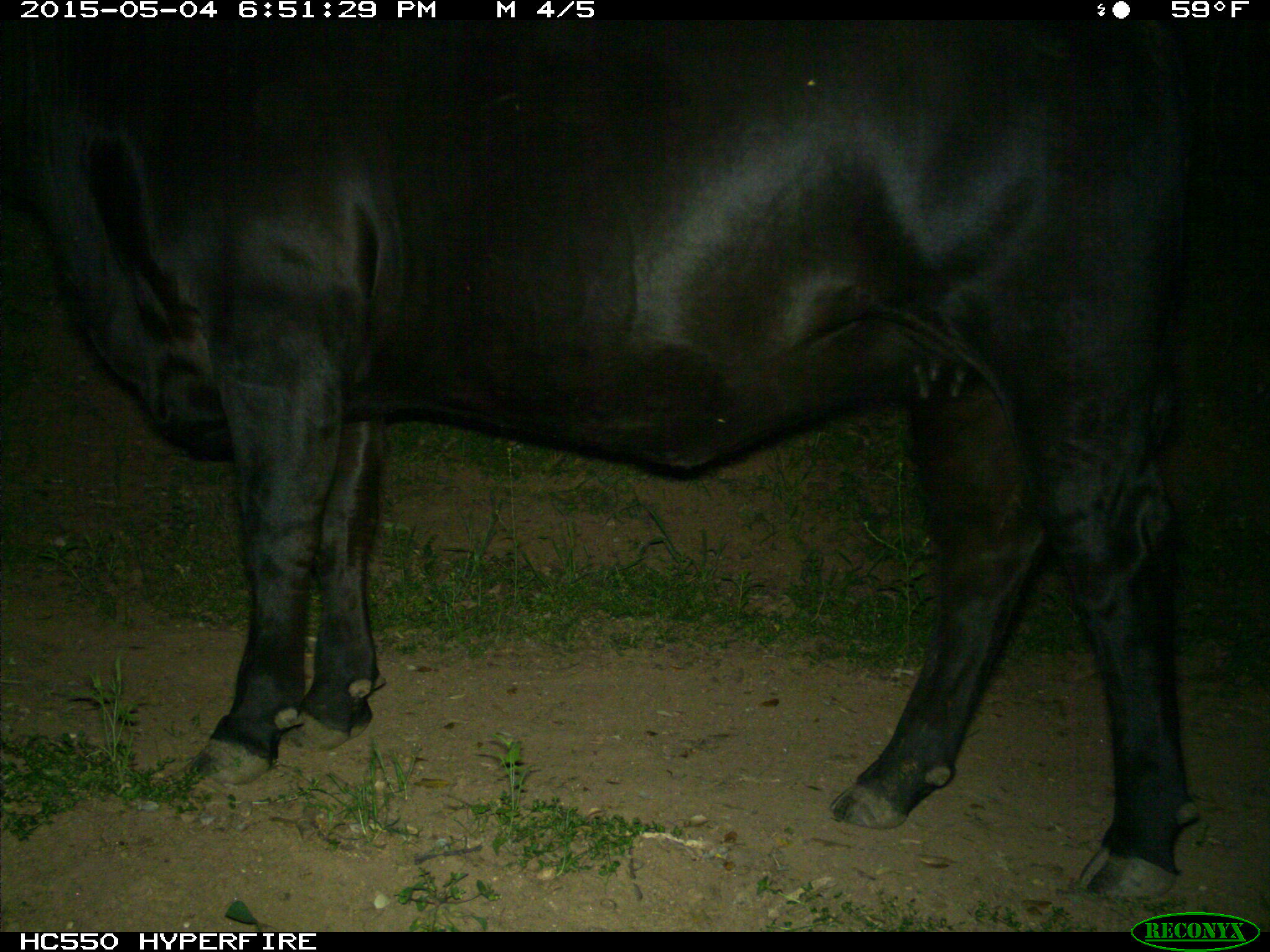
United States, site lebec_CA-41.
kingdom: Animalia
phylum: Chordata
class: Mammalia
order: Artiodactyla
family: Bovidae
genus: Bos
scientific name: Bos taurus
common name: domestic cow